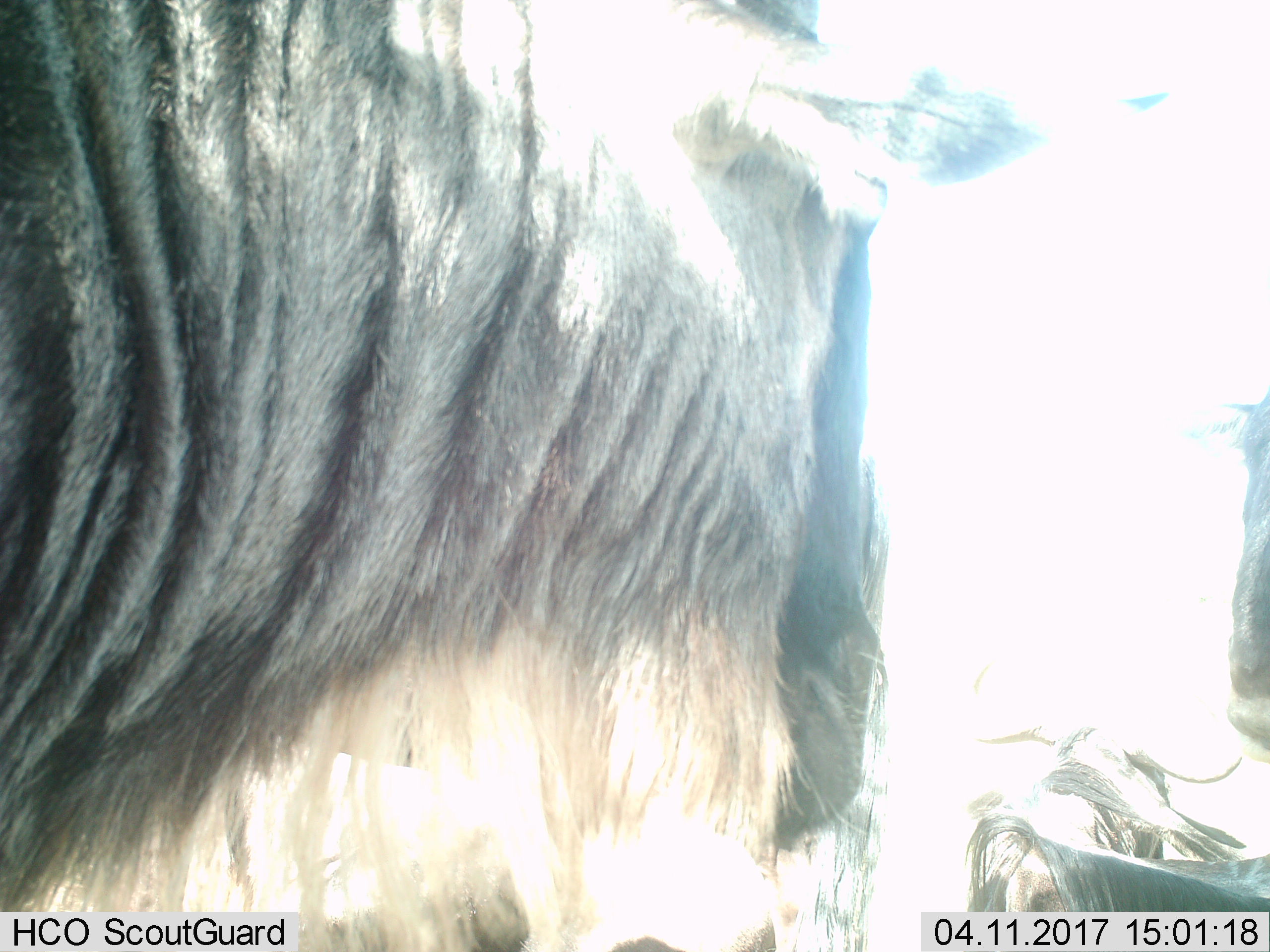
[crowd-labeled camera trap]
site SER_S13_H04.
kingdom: Animalia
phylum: Chordata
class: Mammalia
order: Artiodactyla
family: Bovidae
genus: Connochaetes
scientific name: Connochaetes taurinus taurinus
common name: blue wildebeest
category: wildebeestblue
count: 3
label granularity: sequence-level